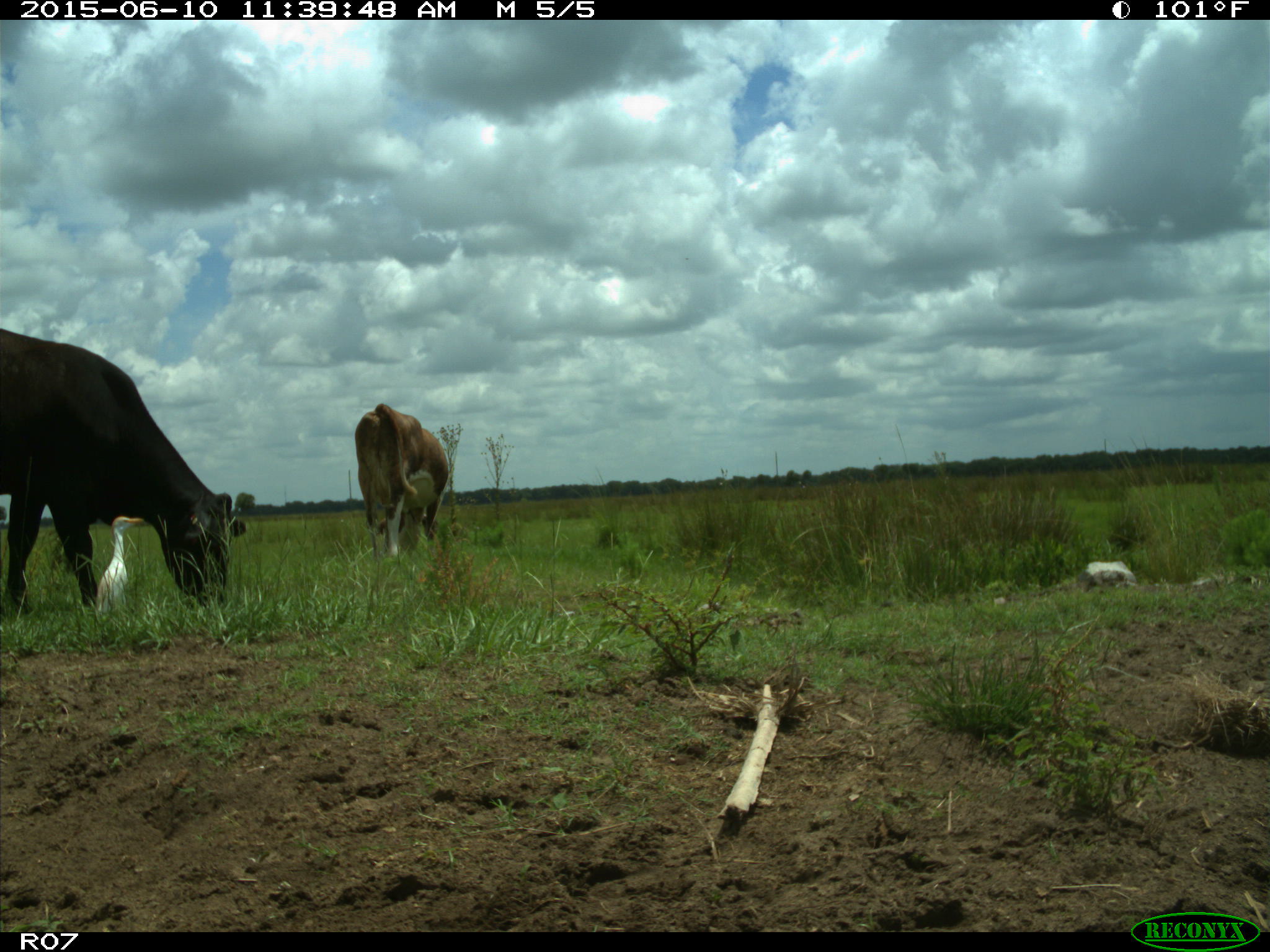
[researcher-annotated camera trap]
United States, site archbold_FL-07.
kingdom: Animalia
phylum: Chordata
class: Mammalia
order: Artiodactyla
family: Bovidae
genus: Bos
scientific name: Bos taurus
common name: domestic cow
Bos taurus (domestic cow).